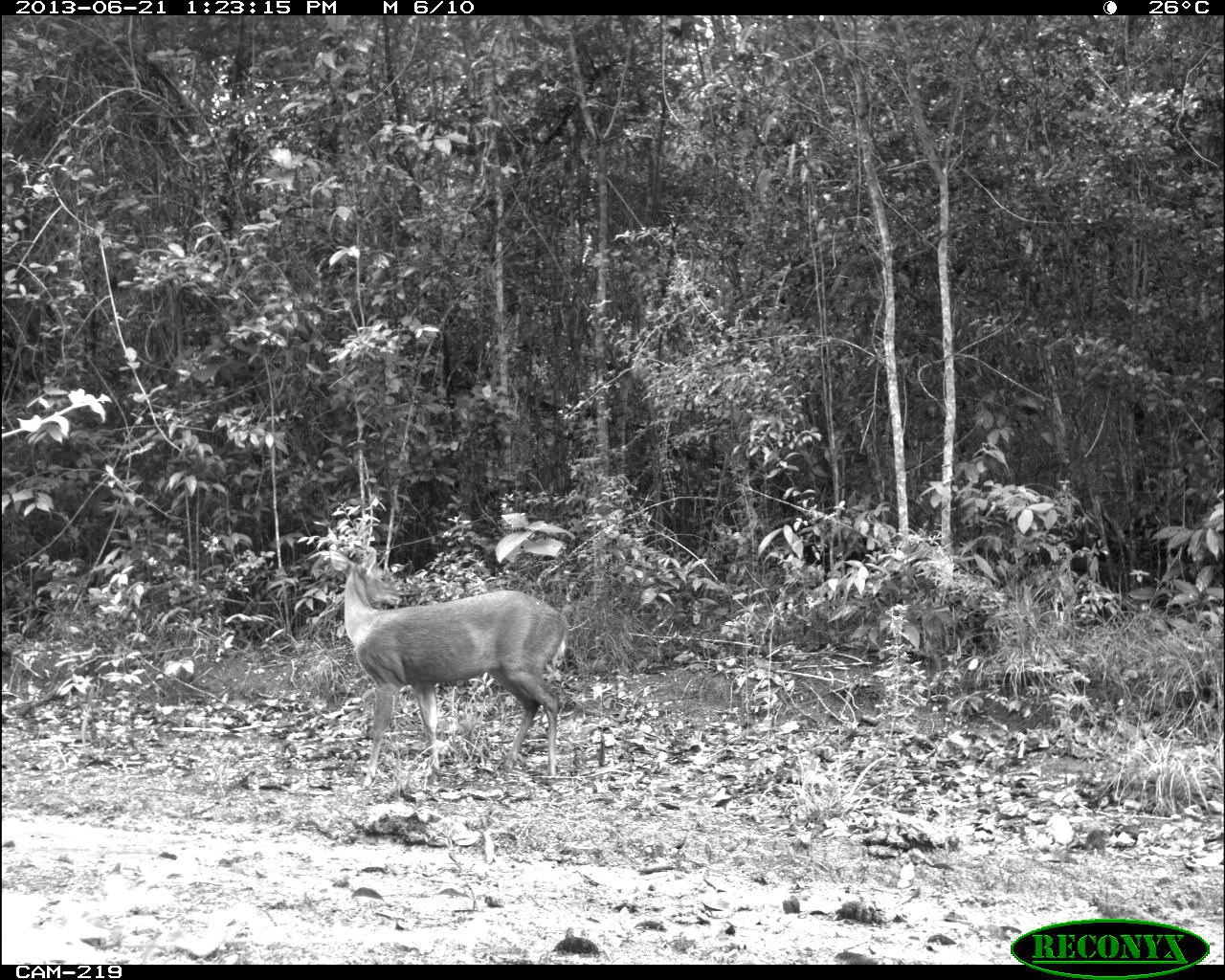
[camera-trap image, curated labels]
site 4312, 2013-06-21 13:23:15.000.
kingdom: Animalia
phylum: Chordata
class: Mammalia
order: Artiodactyla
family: Cervidae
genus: Mazama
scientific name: Mazama temama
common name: central american red brocket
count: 1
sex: male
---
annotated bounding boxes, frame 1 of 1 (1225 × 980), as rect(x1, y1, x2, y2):
mazama temama: rect(327, 545, 572, 788)